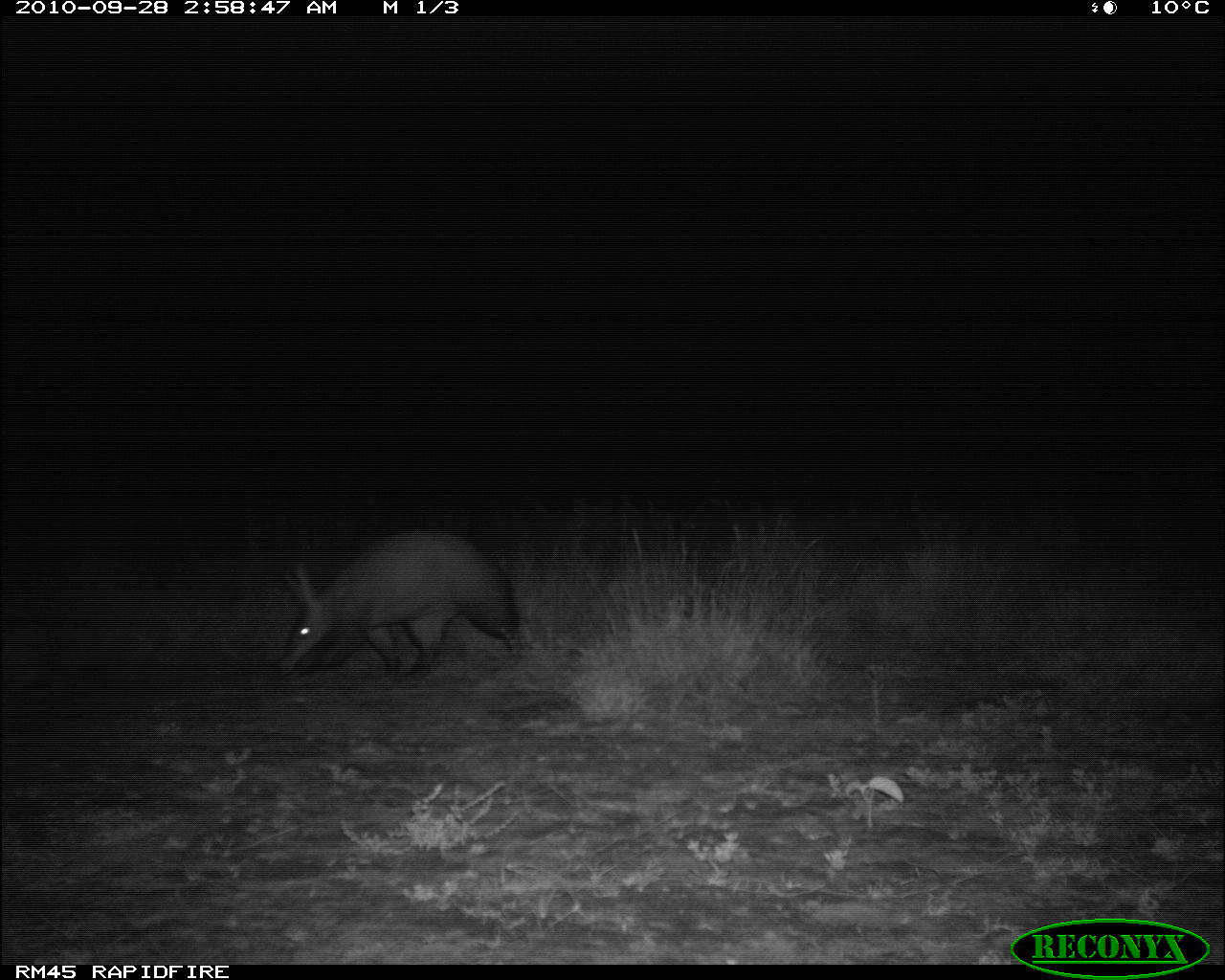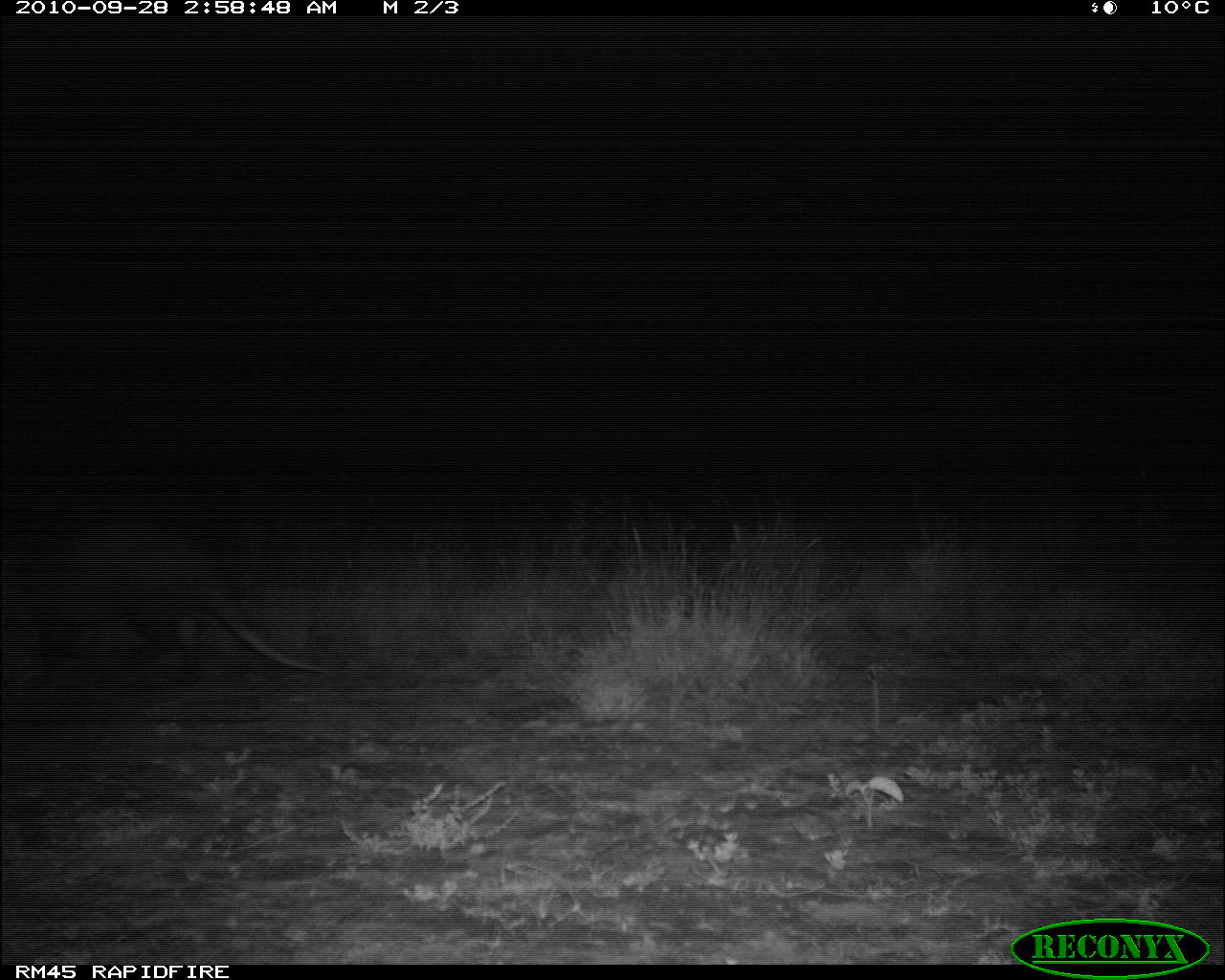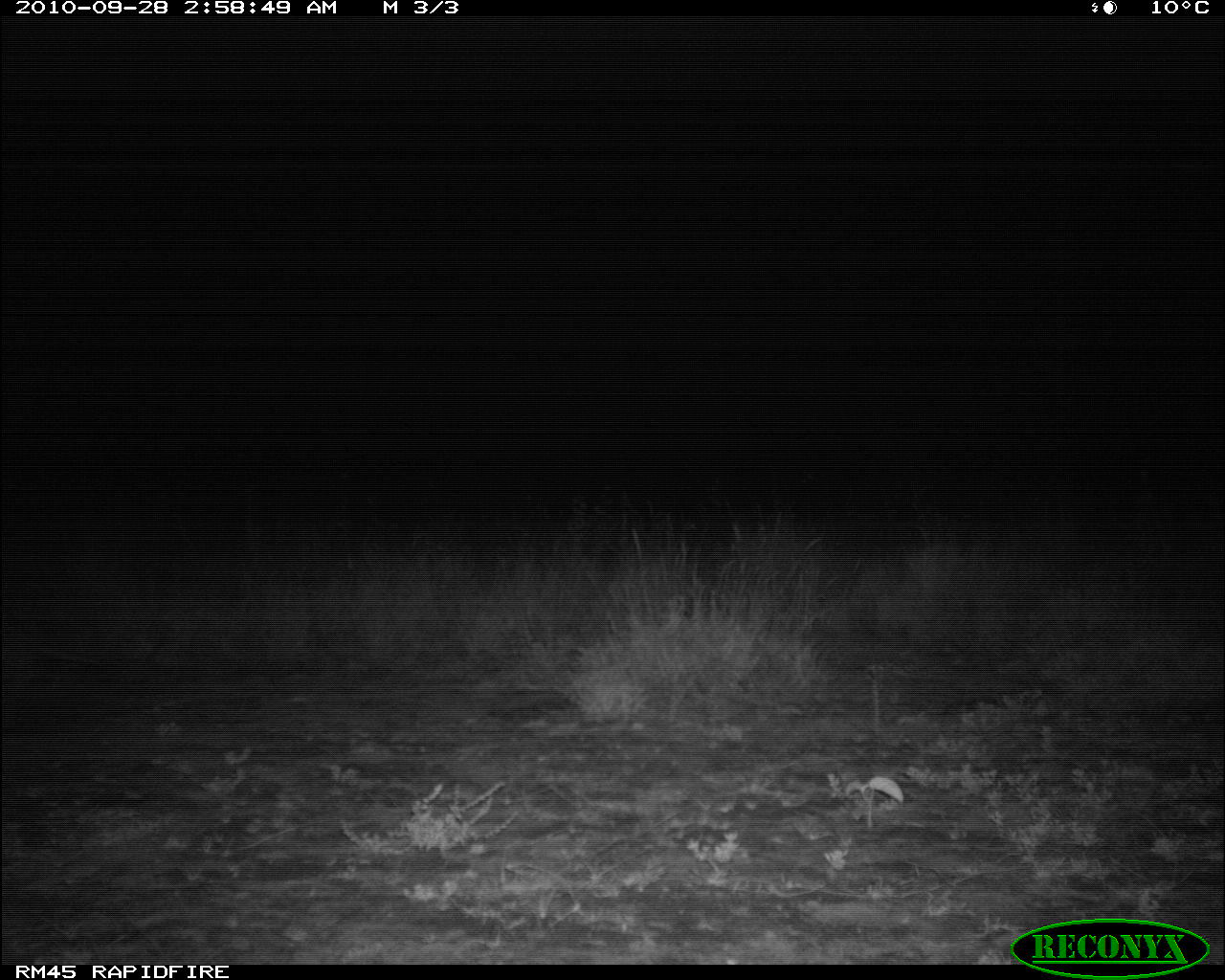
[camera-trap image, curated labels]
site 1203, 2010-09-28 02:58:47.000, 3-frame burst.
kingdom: Animalia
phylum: Chordata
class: Mammalia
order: Tubulidentata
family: Orycteropodidae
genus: Orycteropus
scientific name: Orycteropus afer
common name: aardvark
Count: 1.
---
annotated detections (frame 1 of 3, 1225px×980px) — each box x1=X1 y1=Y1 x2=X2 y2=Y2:
orycteropus afer: x1=270 y1=522 x2=530 y2=682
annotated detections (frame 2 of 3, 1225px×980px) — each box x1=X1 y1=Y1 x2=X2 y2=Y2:
orycteropus afer: x1=0 y1=515 x2=329 y2=682